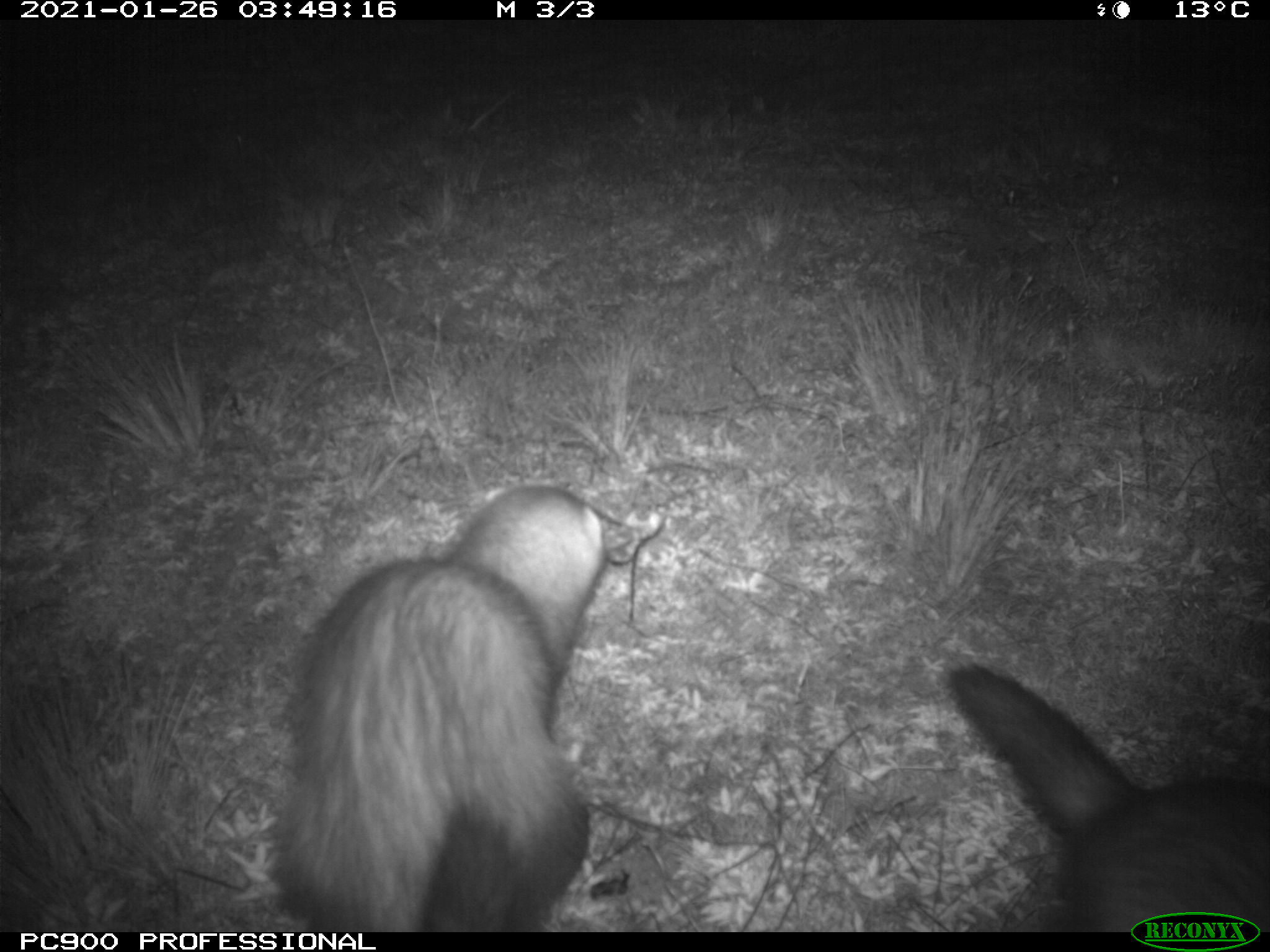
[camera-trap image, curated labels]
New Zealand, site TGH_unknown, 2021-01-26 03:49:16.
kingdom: Animalia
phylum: Chordata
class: Mammalia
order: Carnivora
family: Mustelidae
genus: Mustela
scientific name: Mustela furo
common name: ferret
Ferret (Mustela furo).